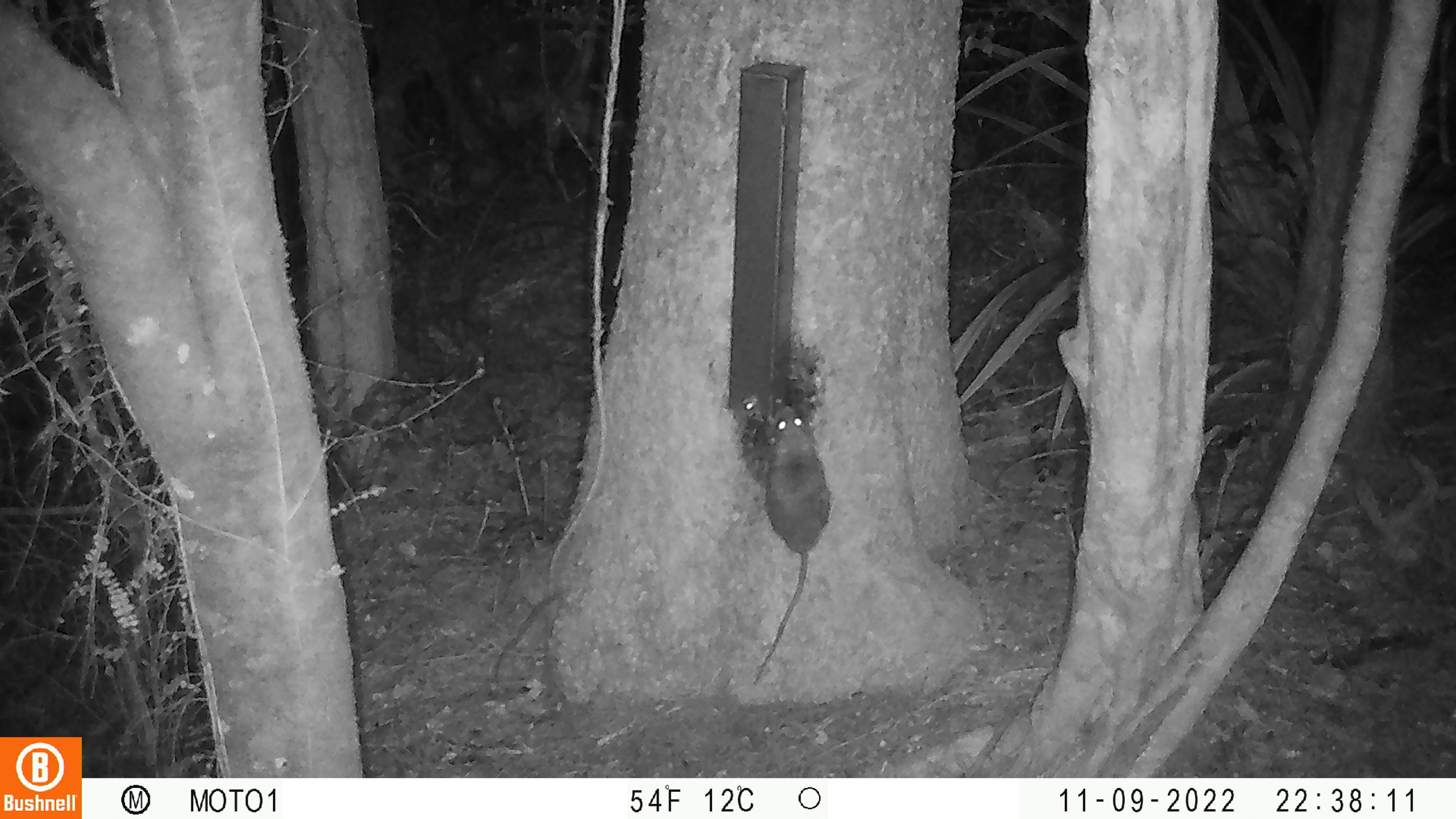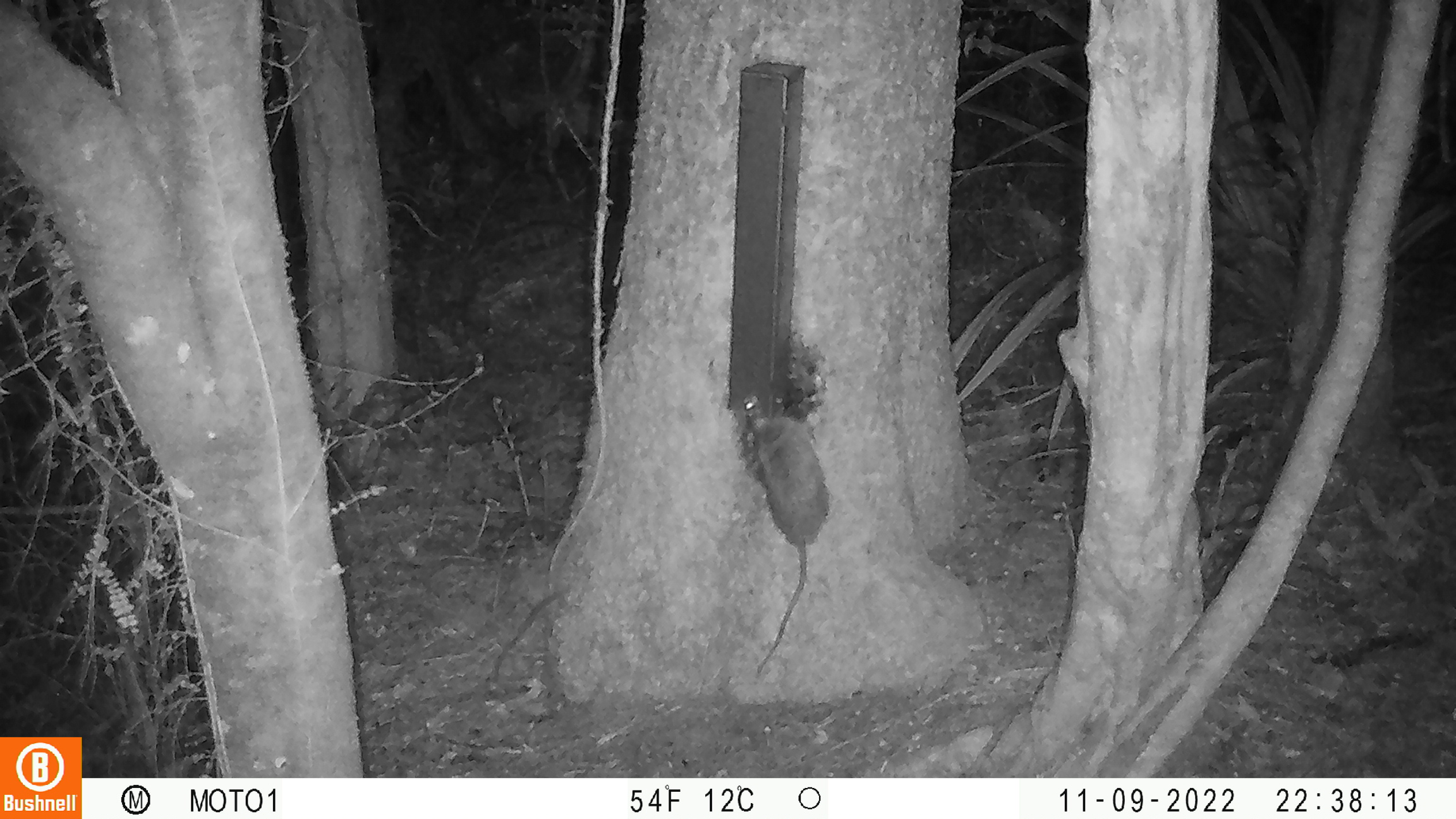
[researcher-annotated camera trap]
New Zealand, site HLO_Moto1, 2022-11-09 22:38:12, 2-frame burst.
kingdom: Animalia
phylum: Chordata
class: Mammalia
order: Rodentia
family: Muridae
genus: Rattus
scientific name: Rattus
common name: rat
Rat (Rattus).